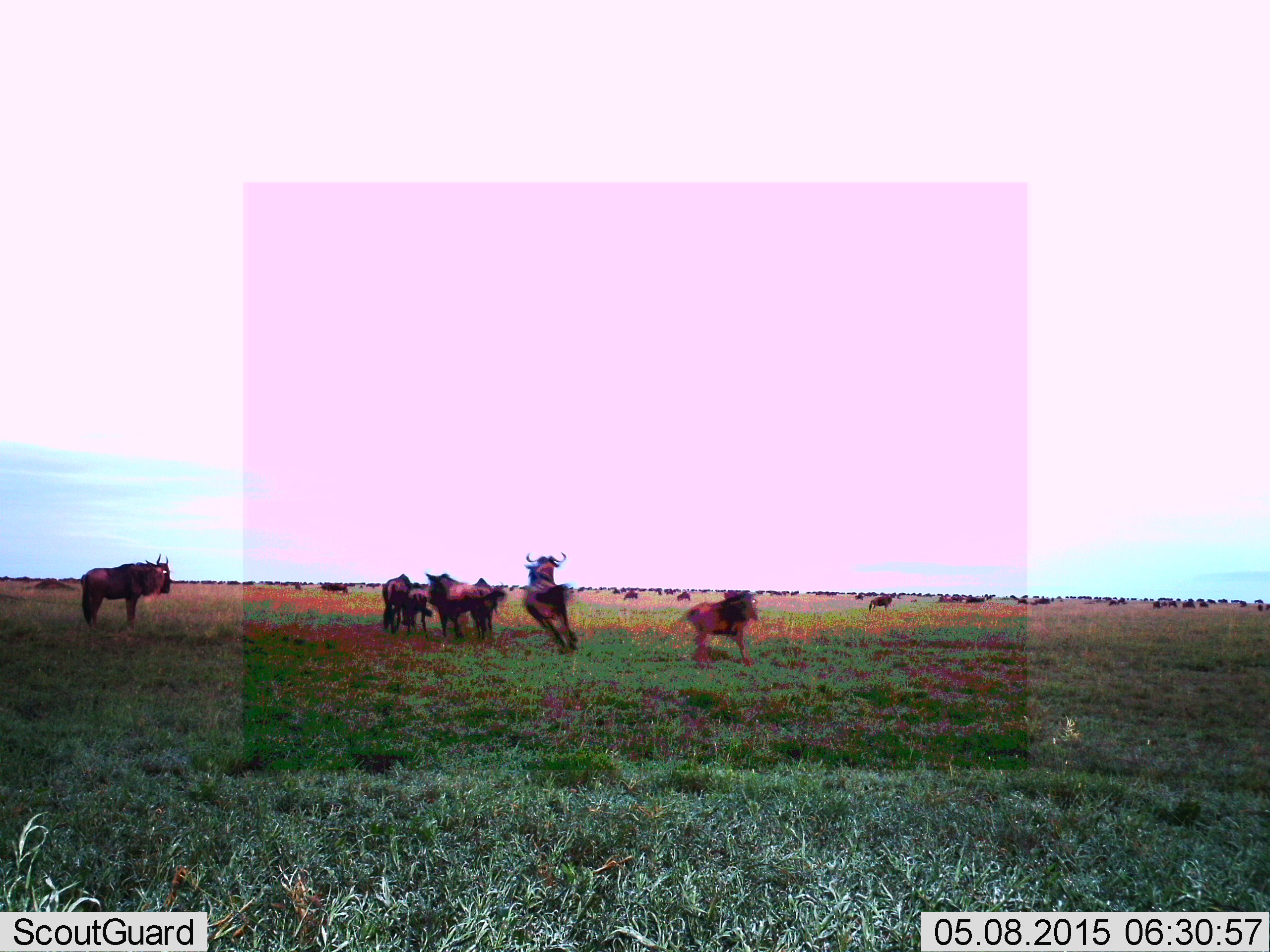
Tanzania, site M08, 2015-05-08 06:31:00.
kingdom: Animalia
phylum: Chordata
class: Mammalia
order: Artiodactyla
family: Bovidae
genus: Connochaetes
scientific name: Connochaetes taurinus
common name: blue wildebeest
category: wildebeest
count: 11-50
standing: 93%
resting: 0%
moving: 87%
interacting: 0%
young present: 20%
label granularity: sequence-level